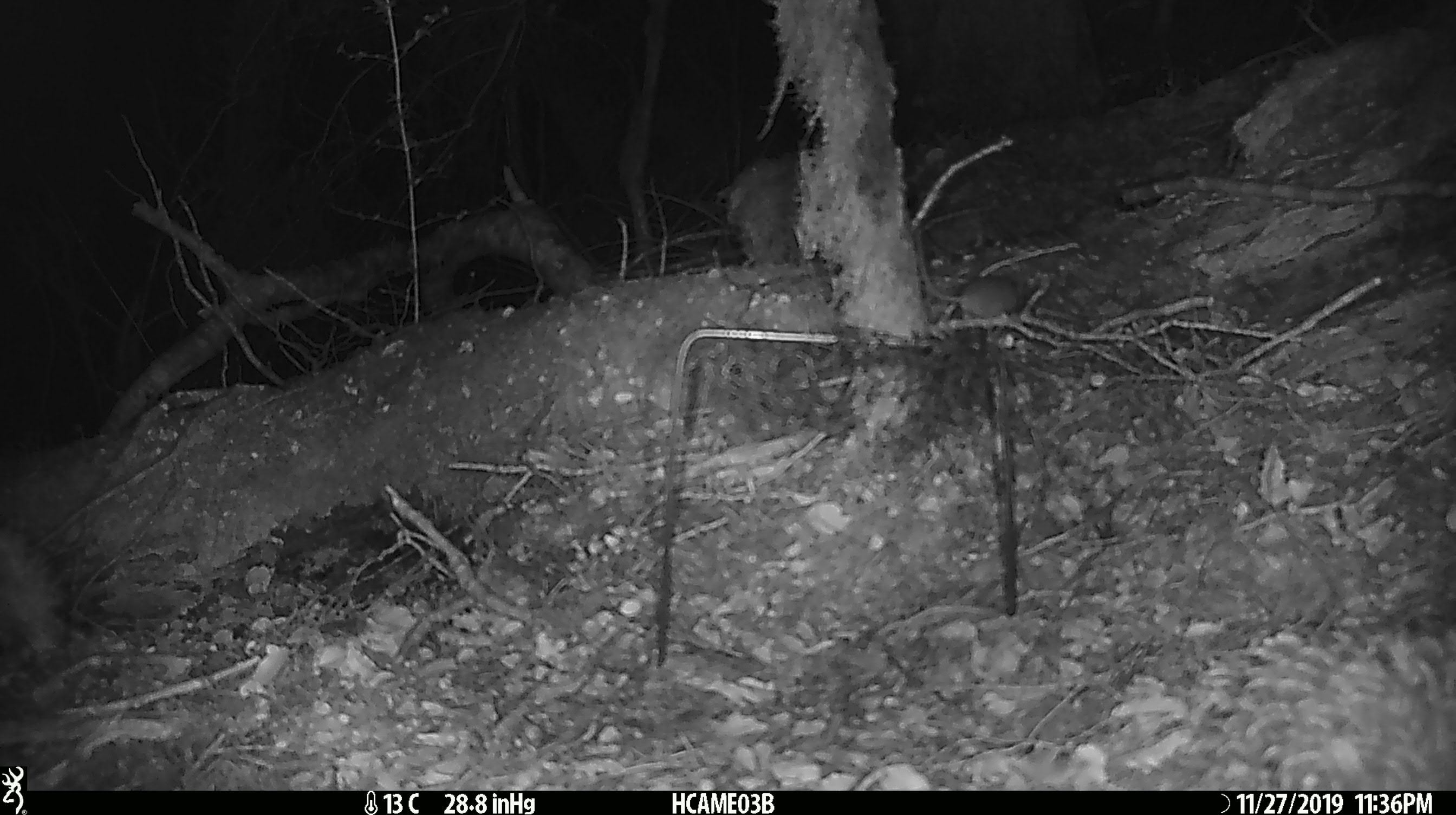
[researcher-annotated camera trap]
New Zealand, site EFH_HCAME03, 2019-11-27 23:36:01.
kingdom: Animalia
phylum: Chordata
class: Mammalia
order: Rodentia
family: Muridae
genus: Mus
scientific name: Mus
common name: mouse